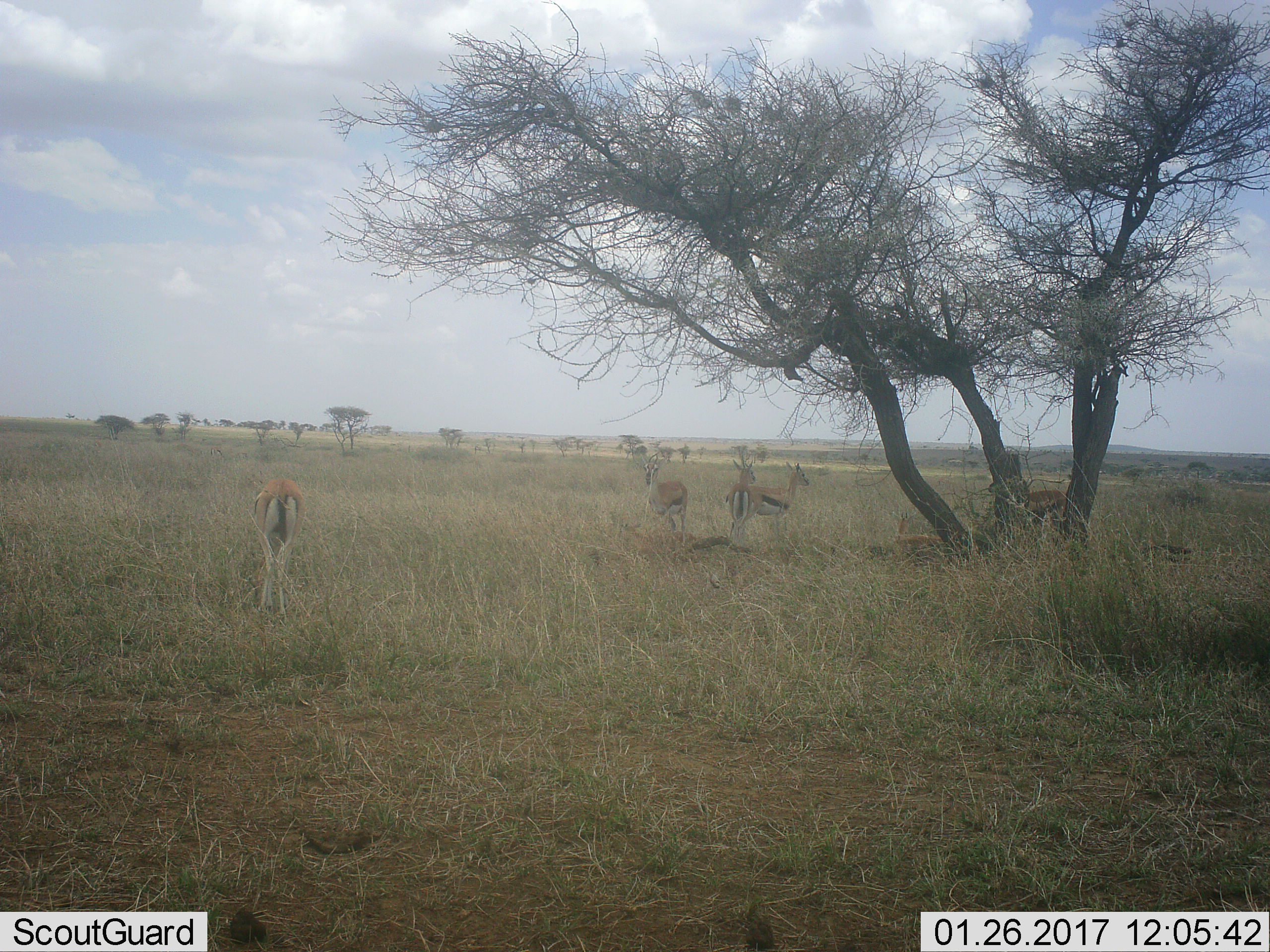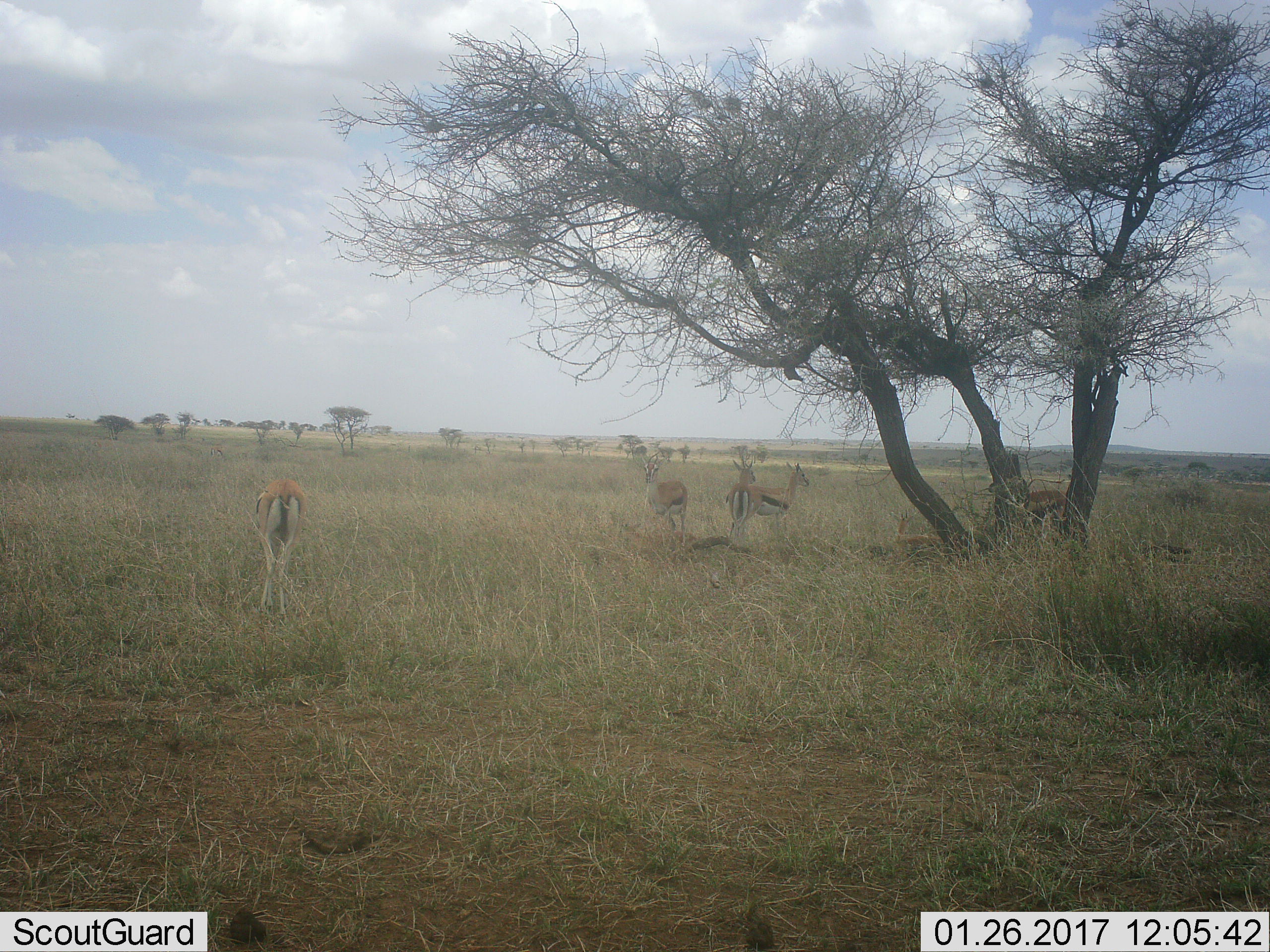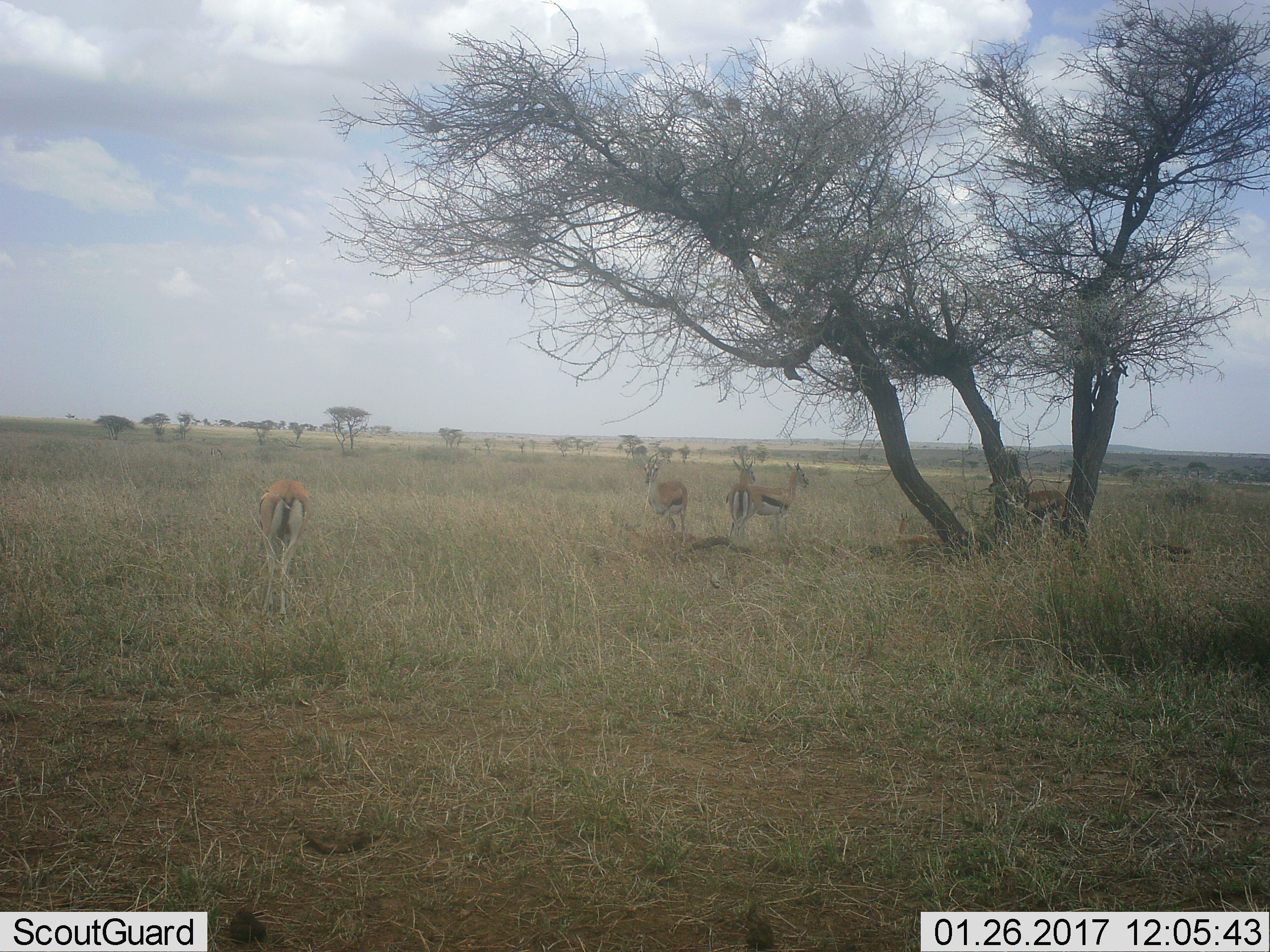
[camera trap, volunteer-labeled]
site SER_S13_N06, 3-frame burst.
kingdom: Animalia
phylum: Chordata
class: Mammalia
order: Artiodactyla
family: Bovidae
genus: Eudorcas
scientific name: Eudorcas thomsonii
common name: thomson's gazelle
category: gazellethomsons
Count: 5.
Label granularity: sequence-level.